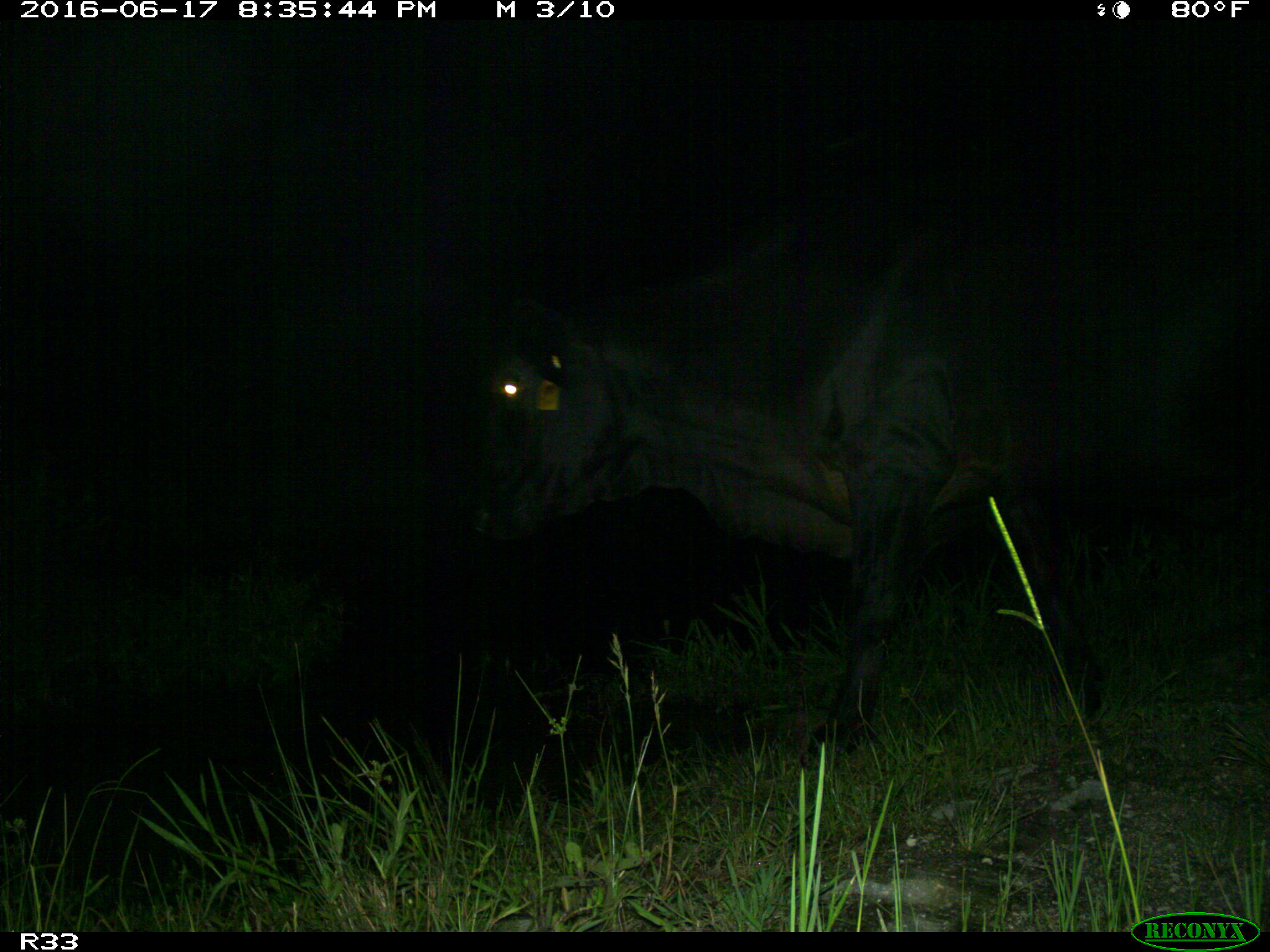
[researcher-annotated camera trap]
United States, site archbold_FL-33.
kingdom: Animalia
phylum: Chordata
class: Mammalia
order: Artiodactyla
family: Bovidae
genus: Bos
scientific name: Bos taurus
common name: domestic cow